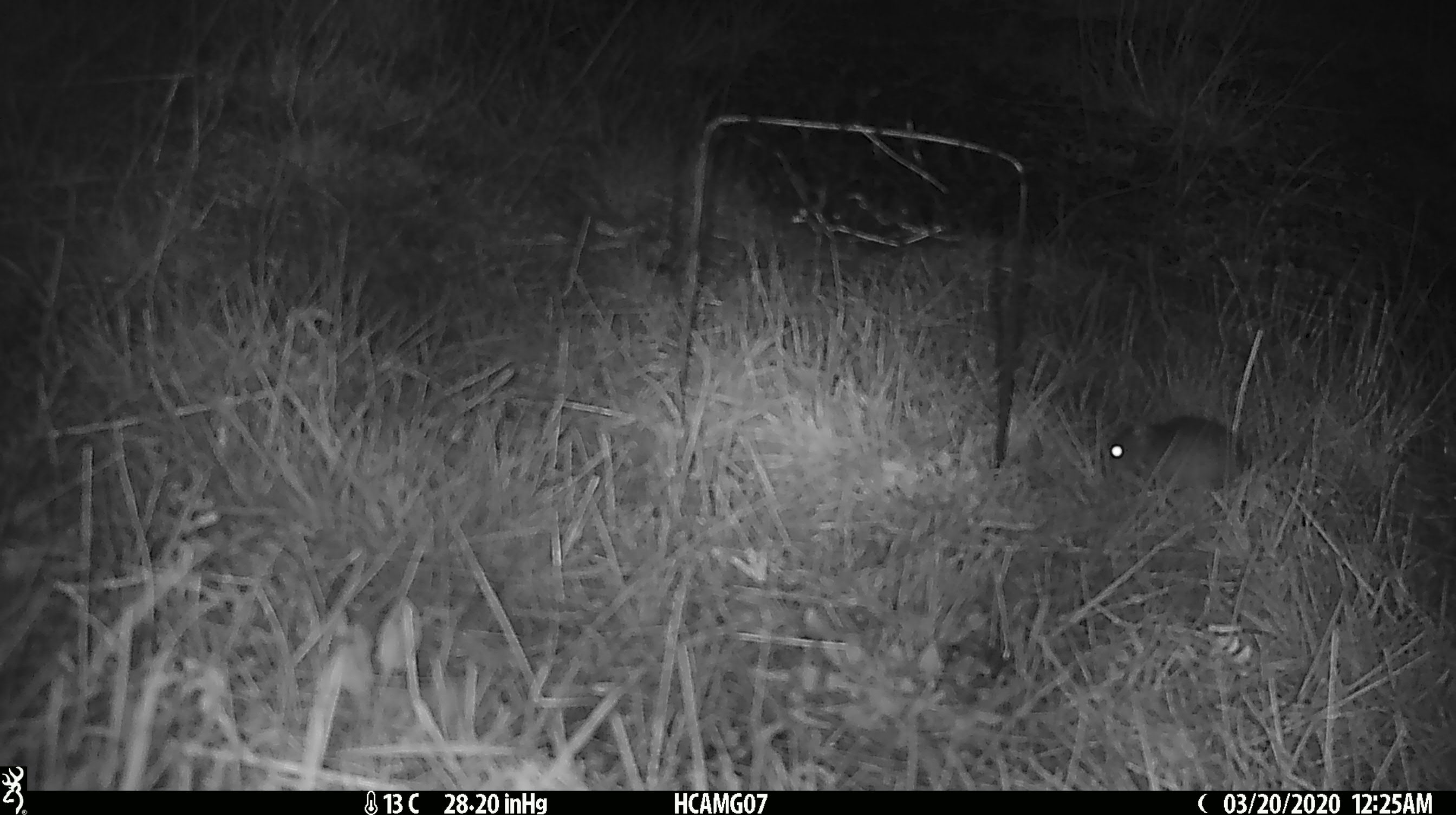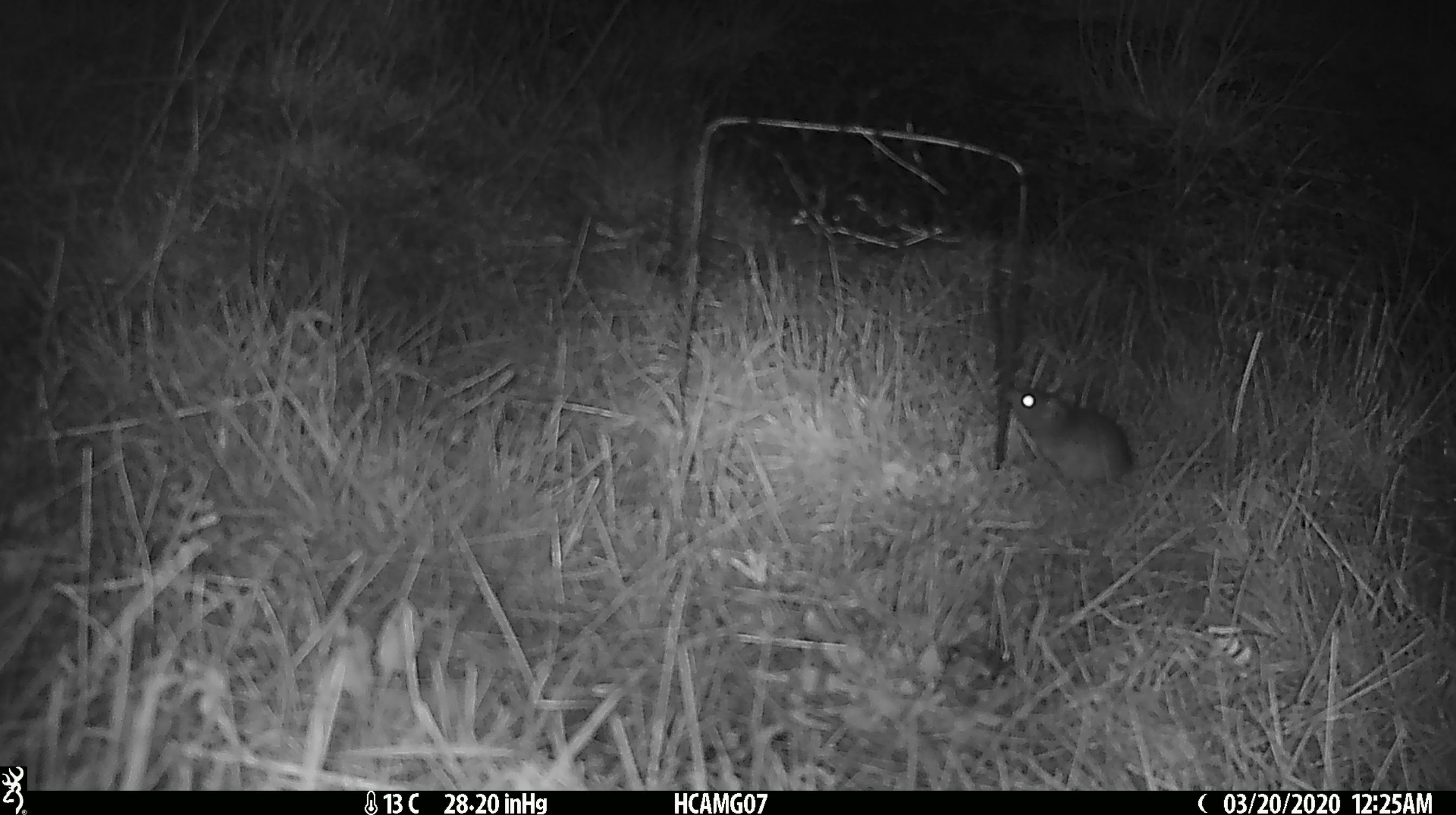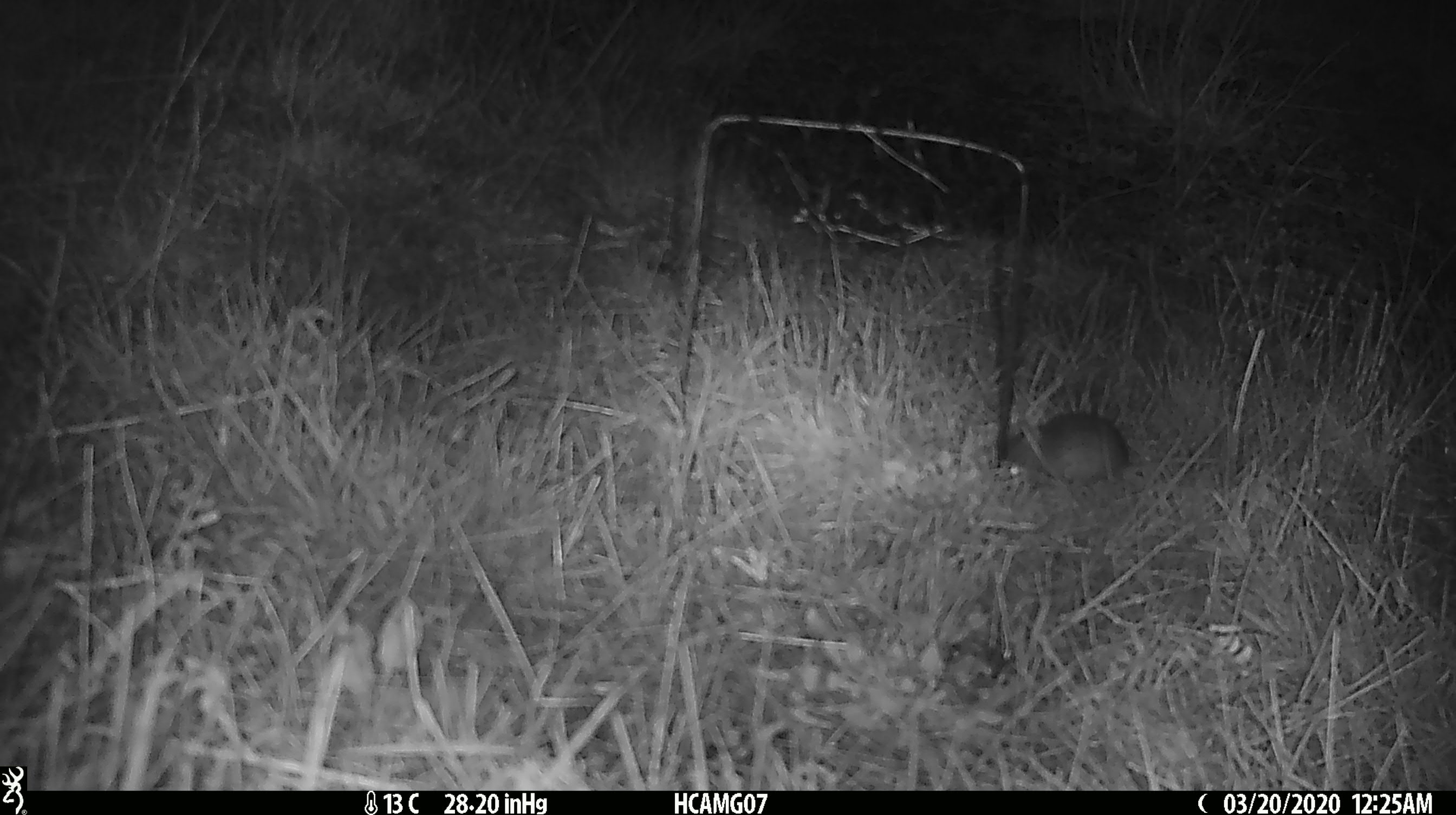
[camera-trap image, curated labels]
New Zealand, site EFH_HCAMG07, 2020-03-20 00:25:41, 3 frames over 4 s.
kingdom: Animalia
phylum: Chordata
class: Mammalia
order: Rodentia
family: Muridae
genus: Mus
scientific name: Mus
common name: mouse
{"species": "mouse (Mus)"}